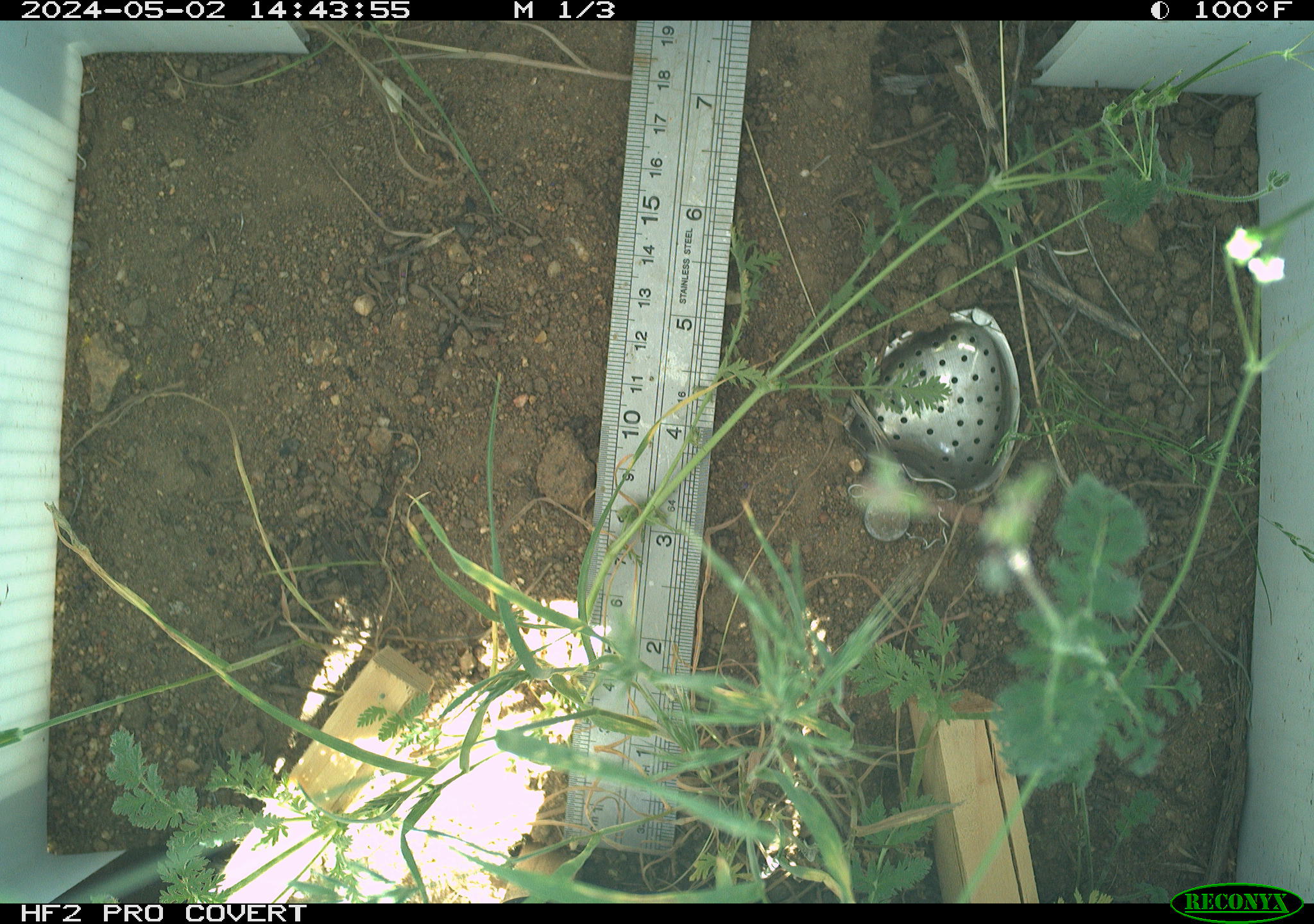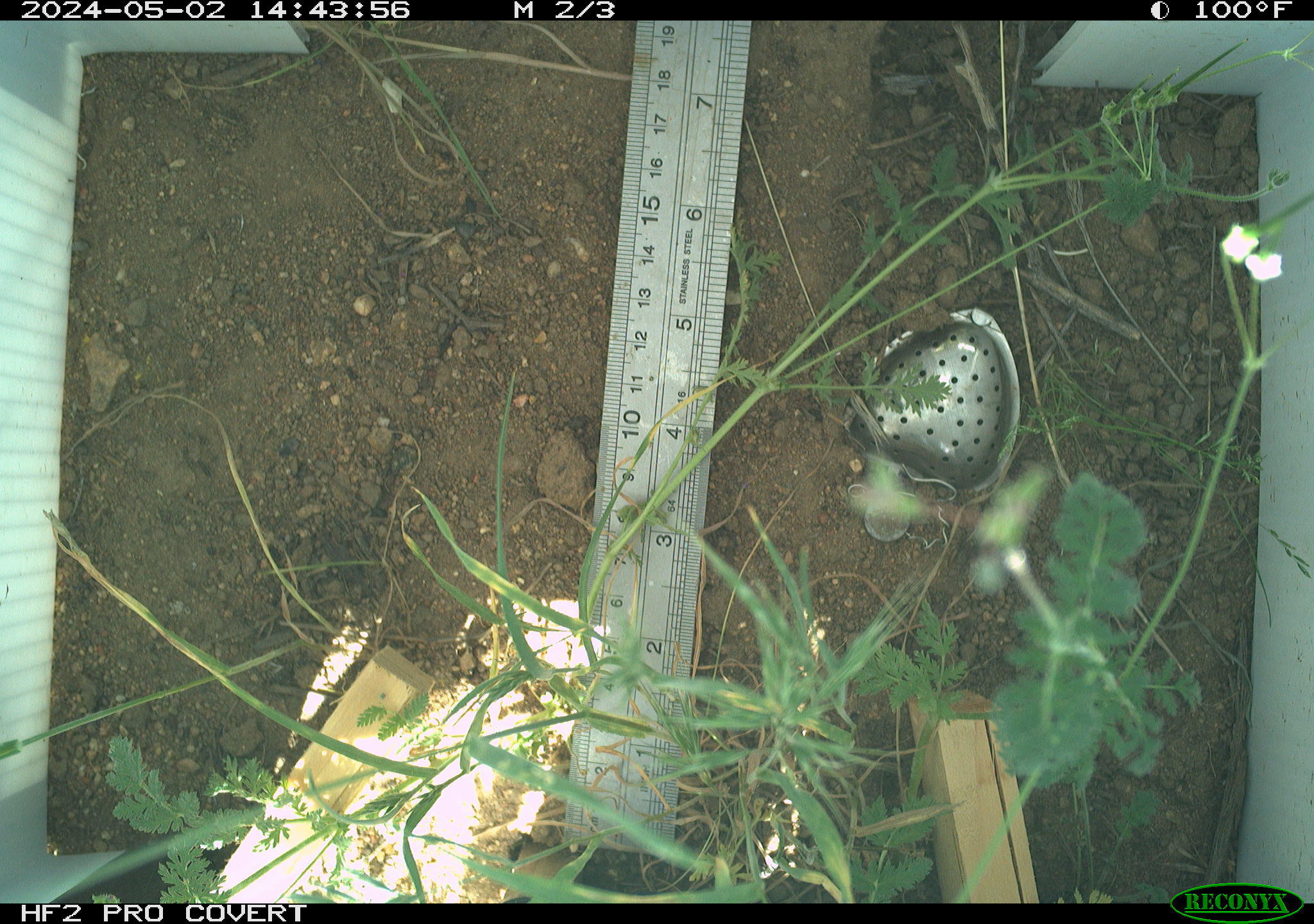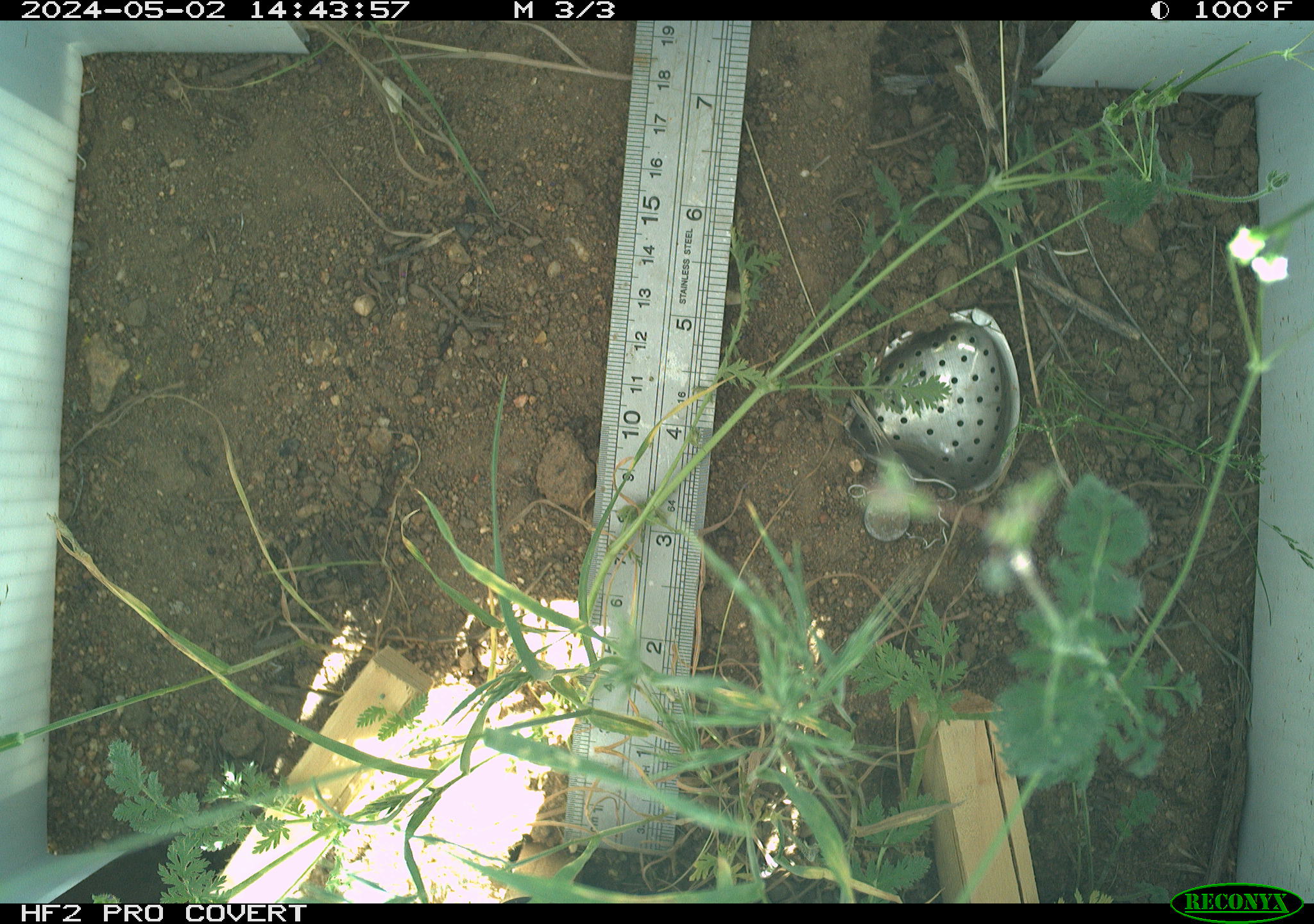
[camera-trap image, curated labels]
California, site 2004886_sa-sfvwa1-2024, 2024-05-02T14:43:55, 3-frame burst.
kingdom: Animalia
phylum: Arthropoda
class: Insecta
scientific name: Insecta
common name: insect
Insect (Insecta).